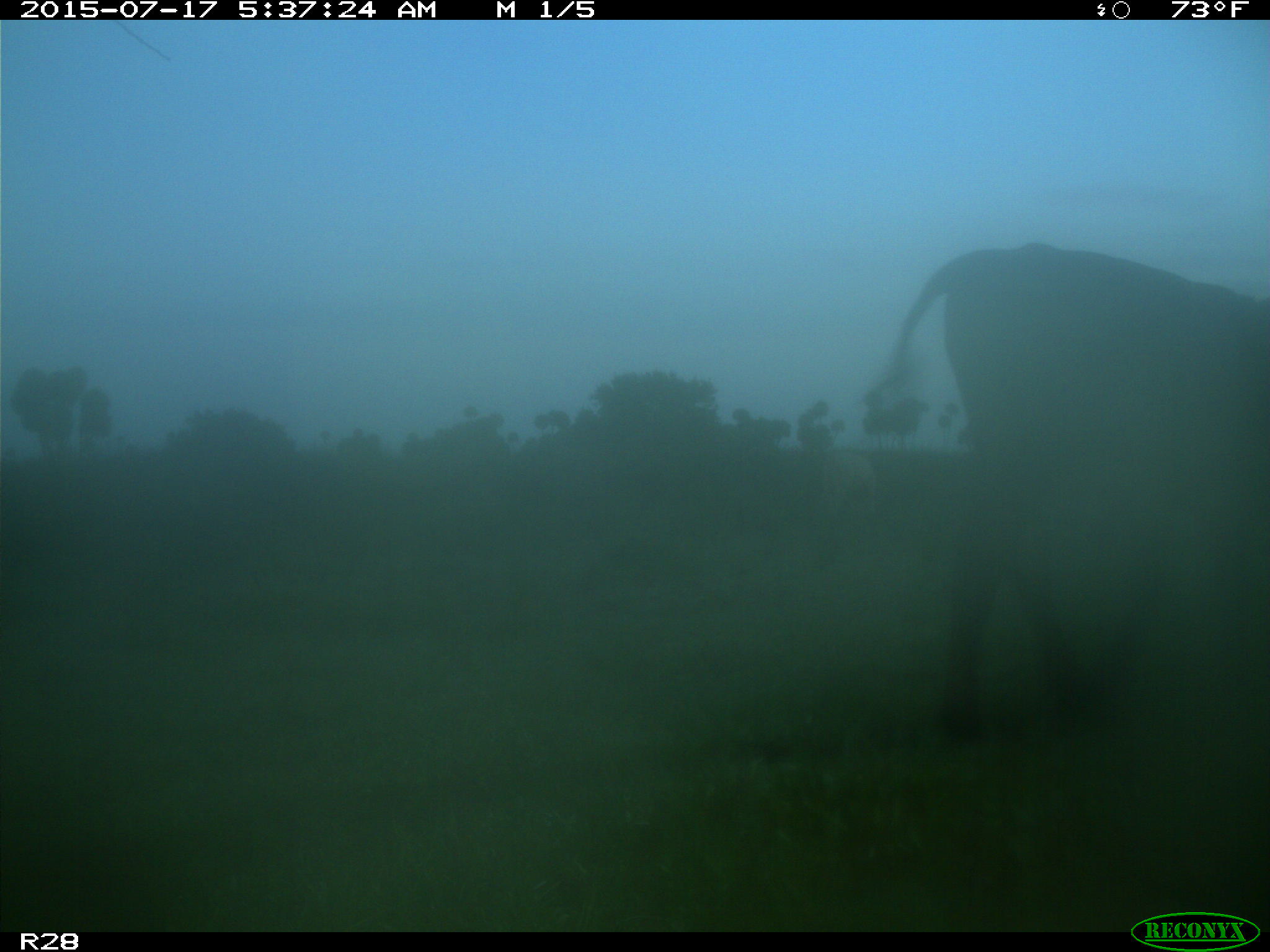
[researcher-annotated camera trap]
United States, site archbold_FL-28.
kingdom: Animalia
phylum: Chordata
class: Mammalia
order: Artiodactyla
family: Bovidae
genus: Bos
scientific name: Bos taurus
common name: domestic cow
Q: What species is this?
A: Bos taurus (domestic cow).